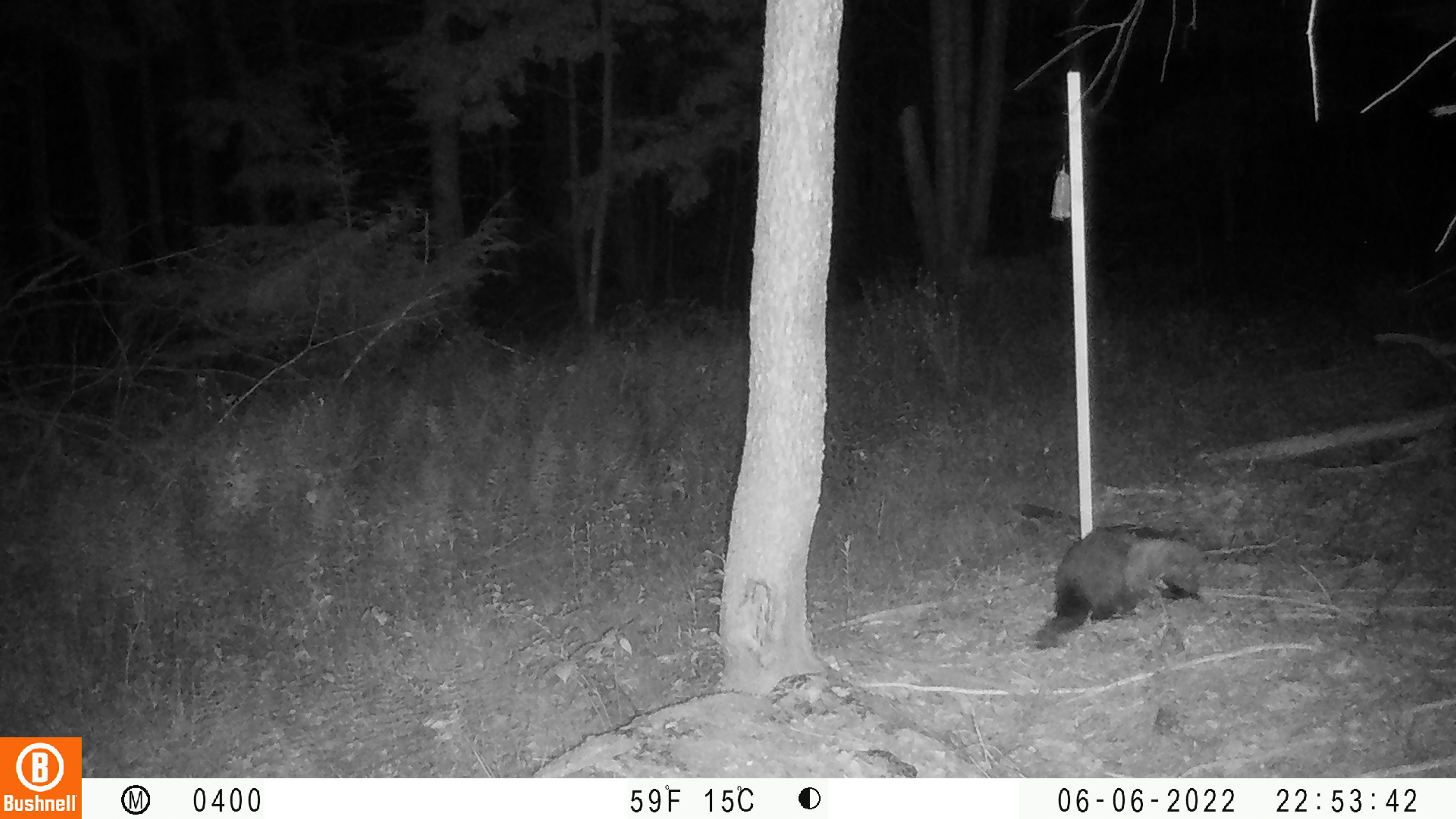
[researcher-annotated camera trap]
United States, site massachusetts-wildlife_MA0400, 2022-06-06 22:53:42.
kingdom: Animalia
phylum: Chordata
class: Mammalia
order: Carnivora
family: Mustelidae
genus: Pekania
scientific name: Pekania pennanti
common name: fisher